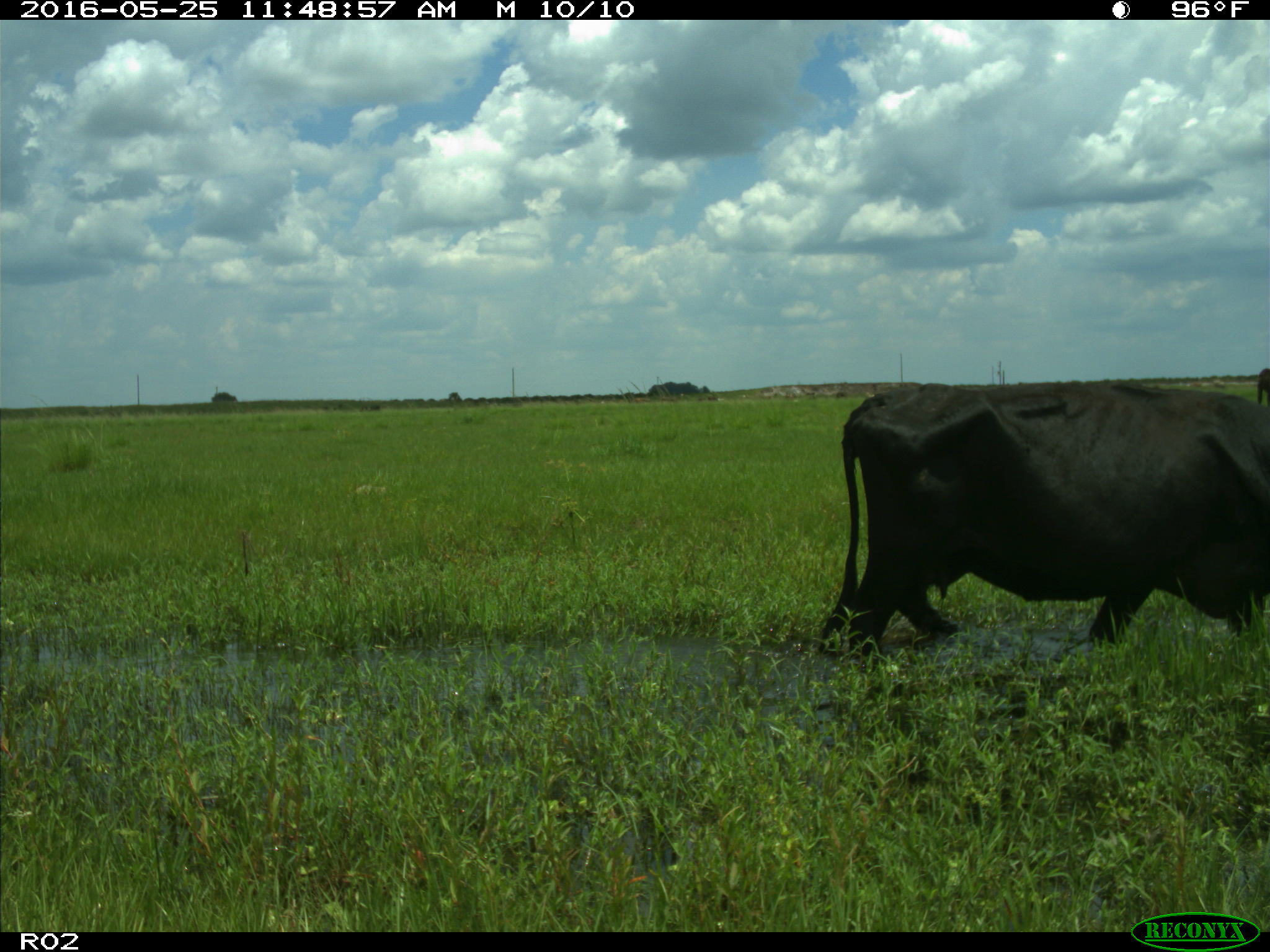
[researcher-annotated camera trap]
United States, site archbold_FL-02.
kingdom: Animalia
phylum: Chordata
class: Mammalia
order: Artiodactyla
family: Bovidae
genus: Bos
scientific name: Bos taurus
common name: domestic cow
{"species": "Bos taurus (domestic cow)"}